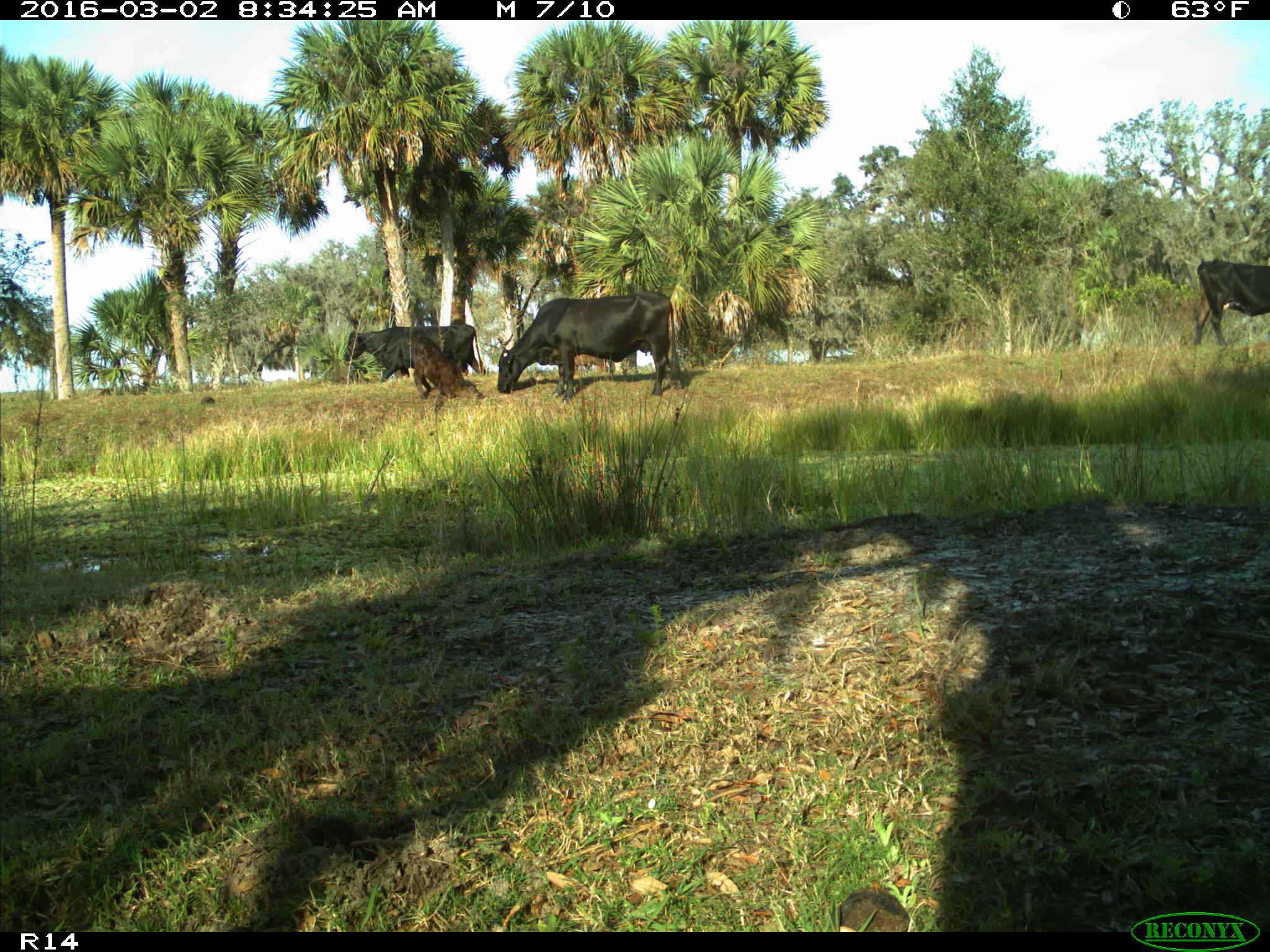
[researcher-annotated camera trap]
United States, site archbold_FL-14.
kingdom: Animalia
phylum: Chordata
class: Mammalia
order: Artiodactyla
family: Bovidae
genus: Bos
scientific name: Bos taurus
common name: domestic cow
Bos taurus (domestic cow).